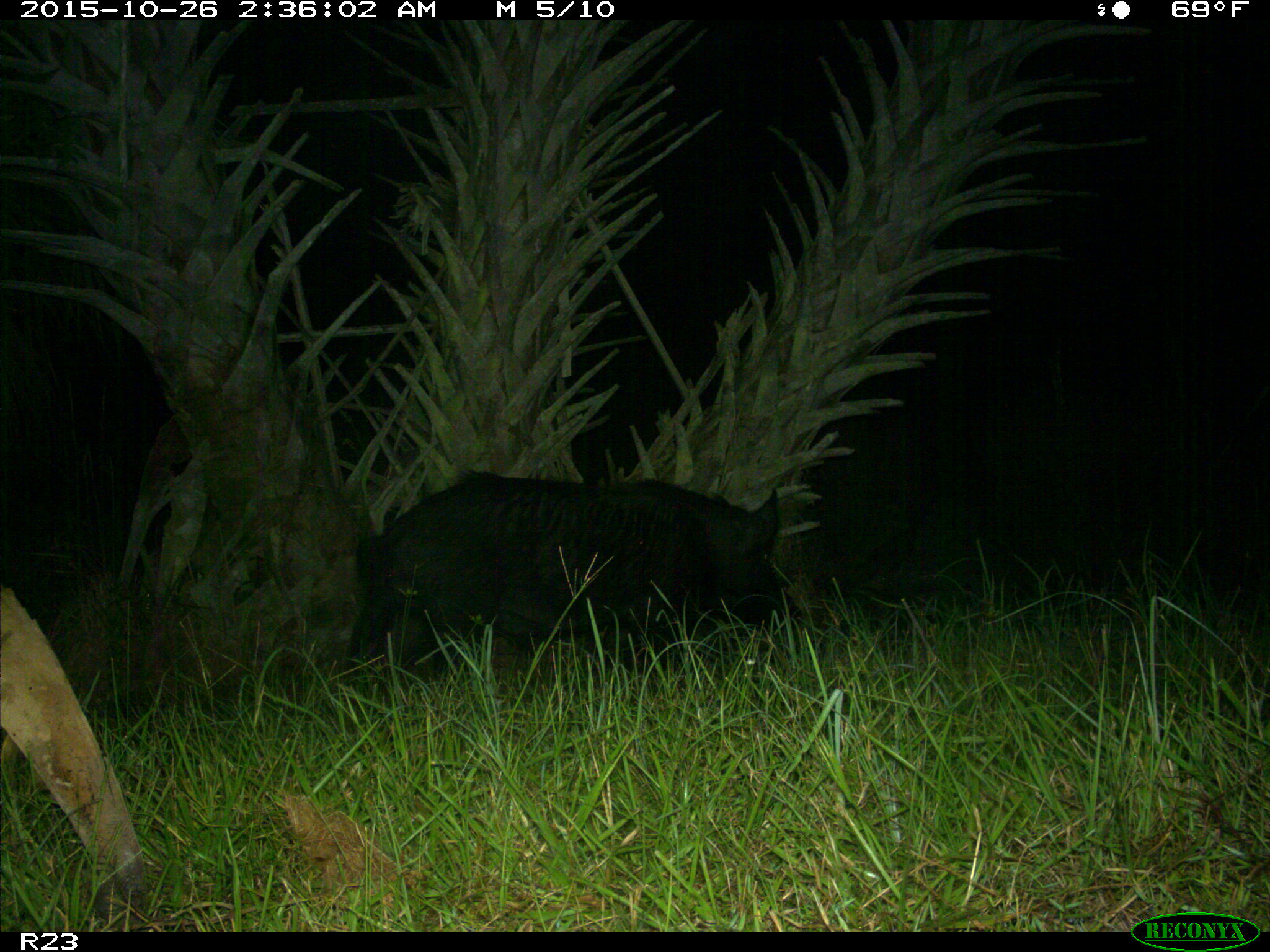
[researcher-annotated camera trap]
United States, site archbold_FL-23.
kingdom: Animalia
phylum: Chordata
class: Mammalia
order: Artiodactyla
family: Suidae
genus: Sus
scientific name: Sus scrofa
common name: wild boar